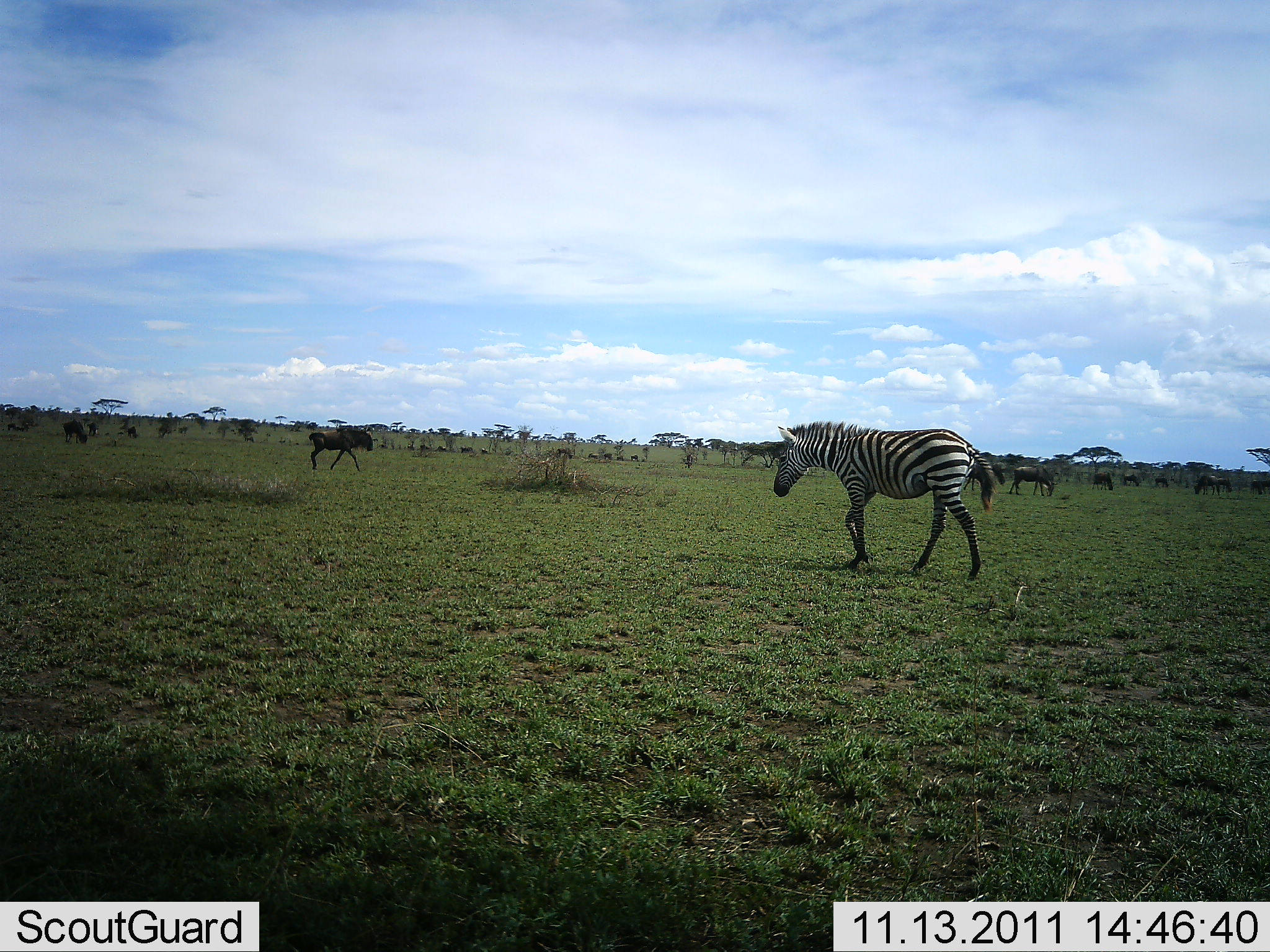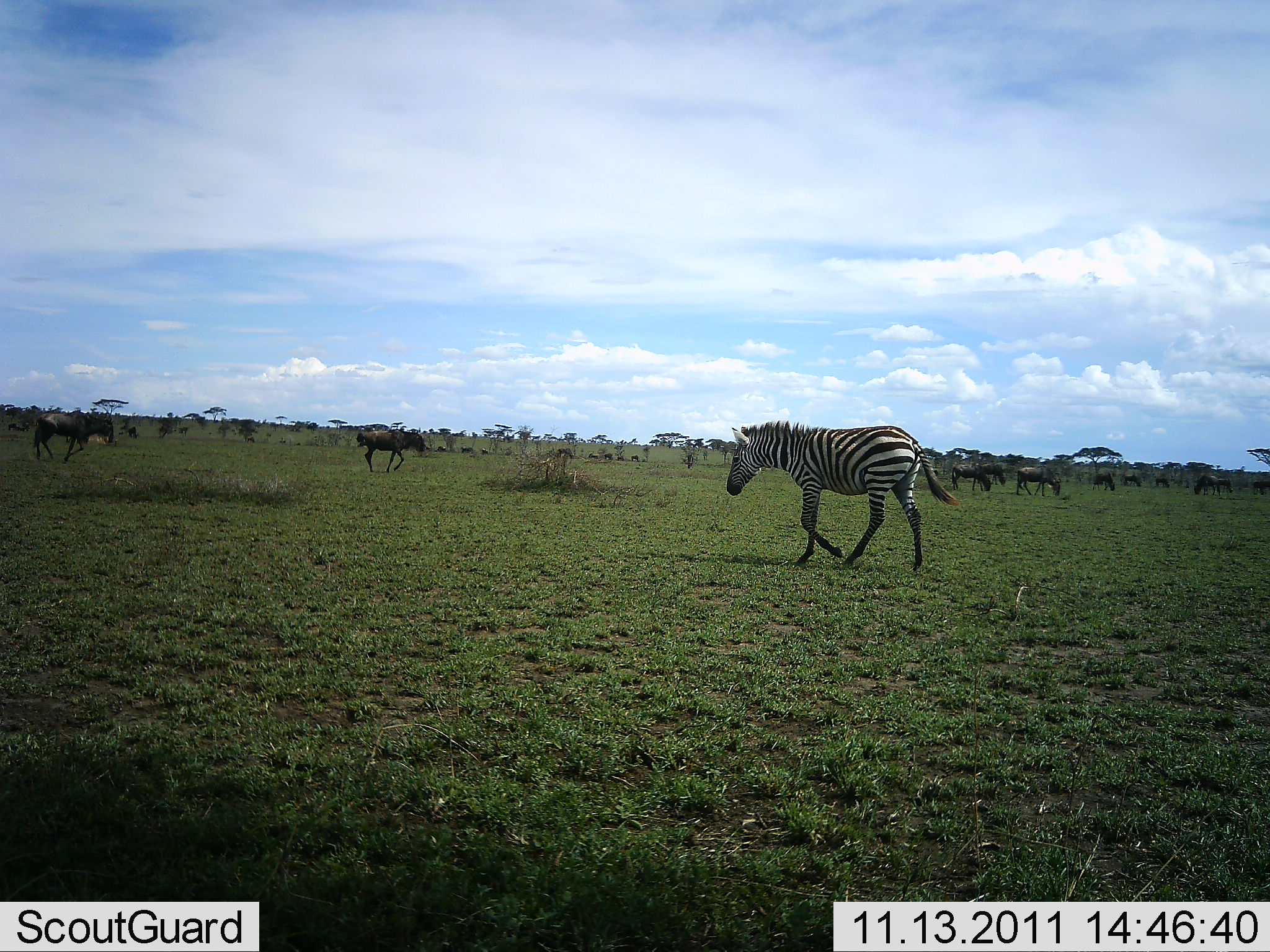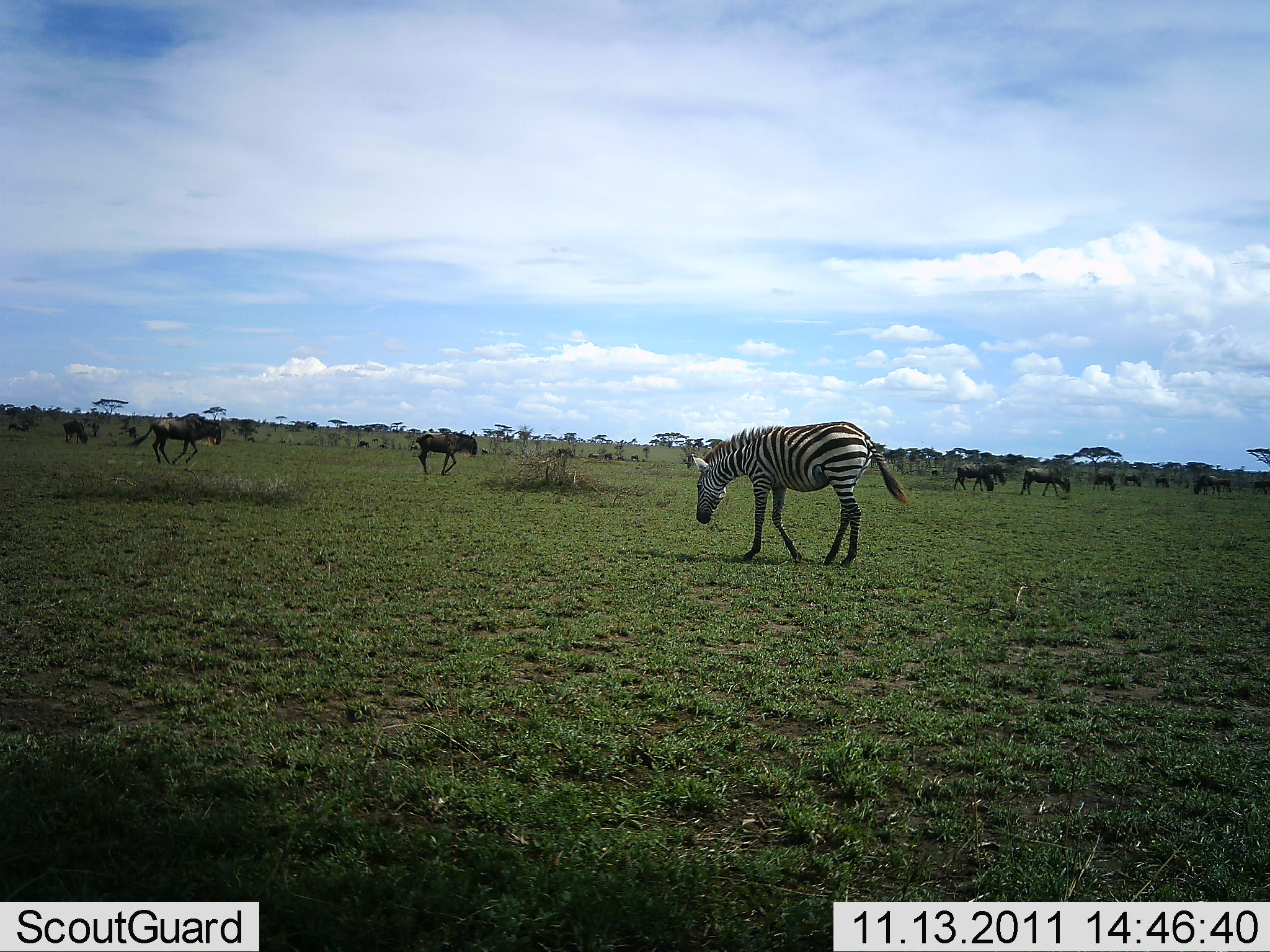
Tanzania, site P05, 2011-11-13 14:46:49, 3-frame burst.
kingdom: Animalia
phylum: Chordata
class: Mammalia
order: Artiodactyla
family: Bovidae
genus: Connochaetes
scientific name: Connochaetes taurinus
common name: blue wildebeest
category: wildebeest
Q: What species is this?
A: Wildebeest (blue wildebeest) (Connochaetes taurinus).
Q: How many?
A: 11-50.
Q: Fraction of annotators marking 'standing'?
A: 50%.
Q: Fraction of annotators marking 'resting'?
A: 10%.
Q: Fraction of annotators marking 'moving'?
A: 90%.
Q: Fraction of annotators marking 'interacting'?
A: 0%.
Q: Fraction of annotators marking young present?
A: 0%.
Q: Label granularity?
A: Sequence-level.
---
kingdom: Animalia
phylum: Chordata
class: Mammalia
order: Perissodactyla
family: Equidae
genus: Equus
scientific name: Equus quagga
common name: plains zebra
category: zebra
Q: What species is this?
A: Zebra (plains zebra) (Equus quagga).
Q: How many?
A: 1.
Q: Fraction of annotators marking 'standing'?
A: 0%.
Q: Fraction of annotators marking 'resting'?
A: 0%.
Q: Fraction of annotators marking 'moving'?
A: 100%.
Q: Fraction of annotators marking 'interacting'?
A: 0%.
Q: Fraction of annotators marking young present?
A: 0%.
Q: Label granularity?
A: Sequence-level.